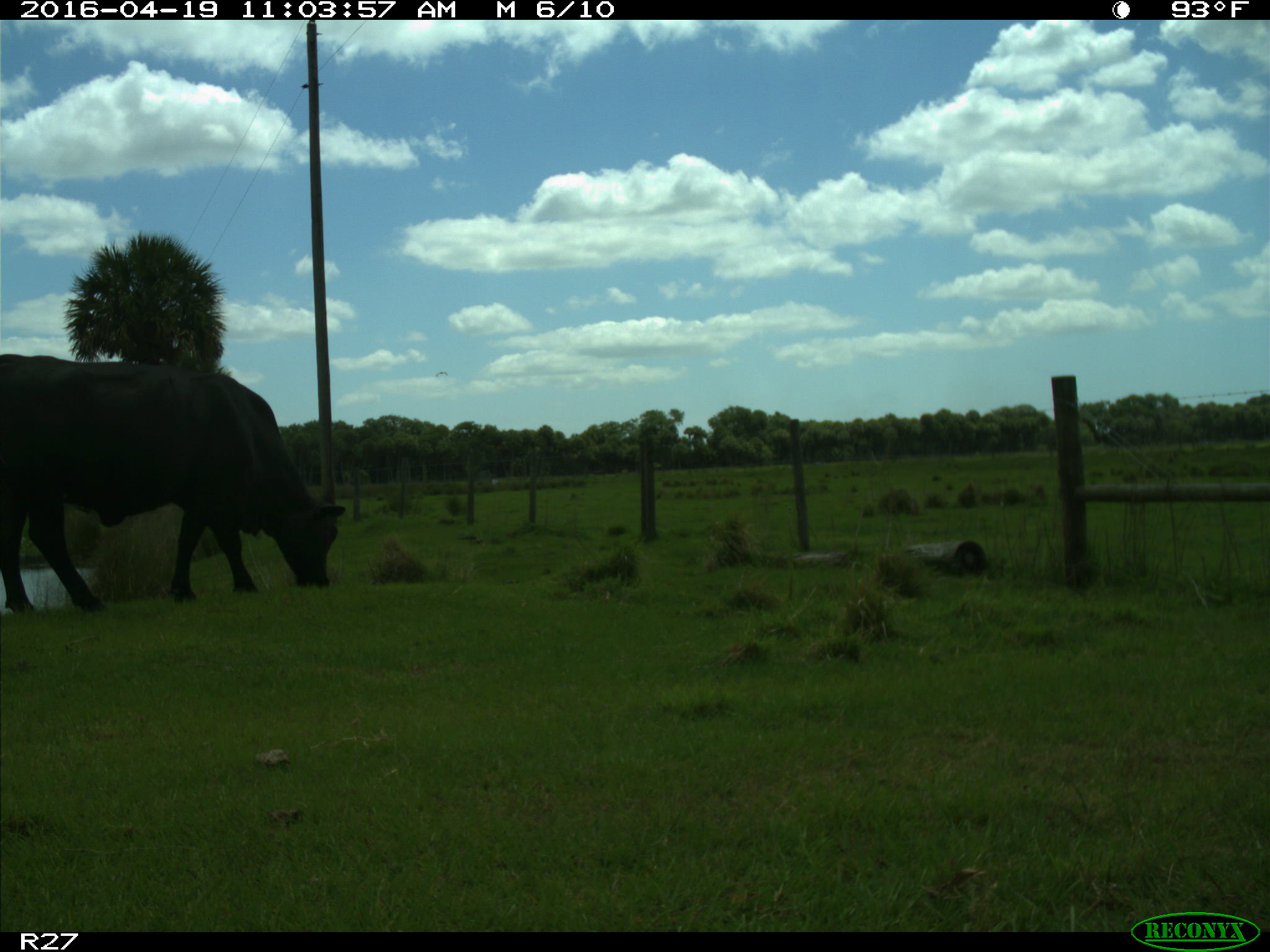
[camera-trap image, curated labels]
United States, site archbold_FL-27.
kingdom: Animalia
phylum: Chordata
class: Mammalia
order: Artiodactyla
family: Bovidae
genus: Bos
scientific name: Bos taurus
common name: domestic cow